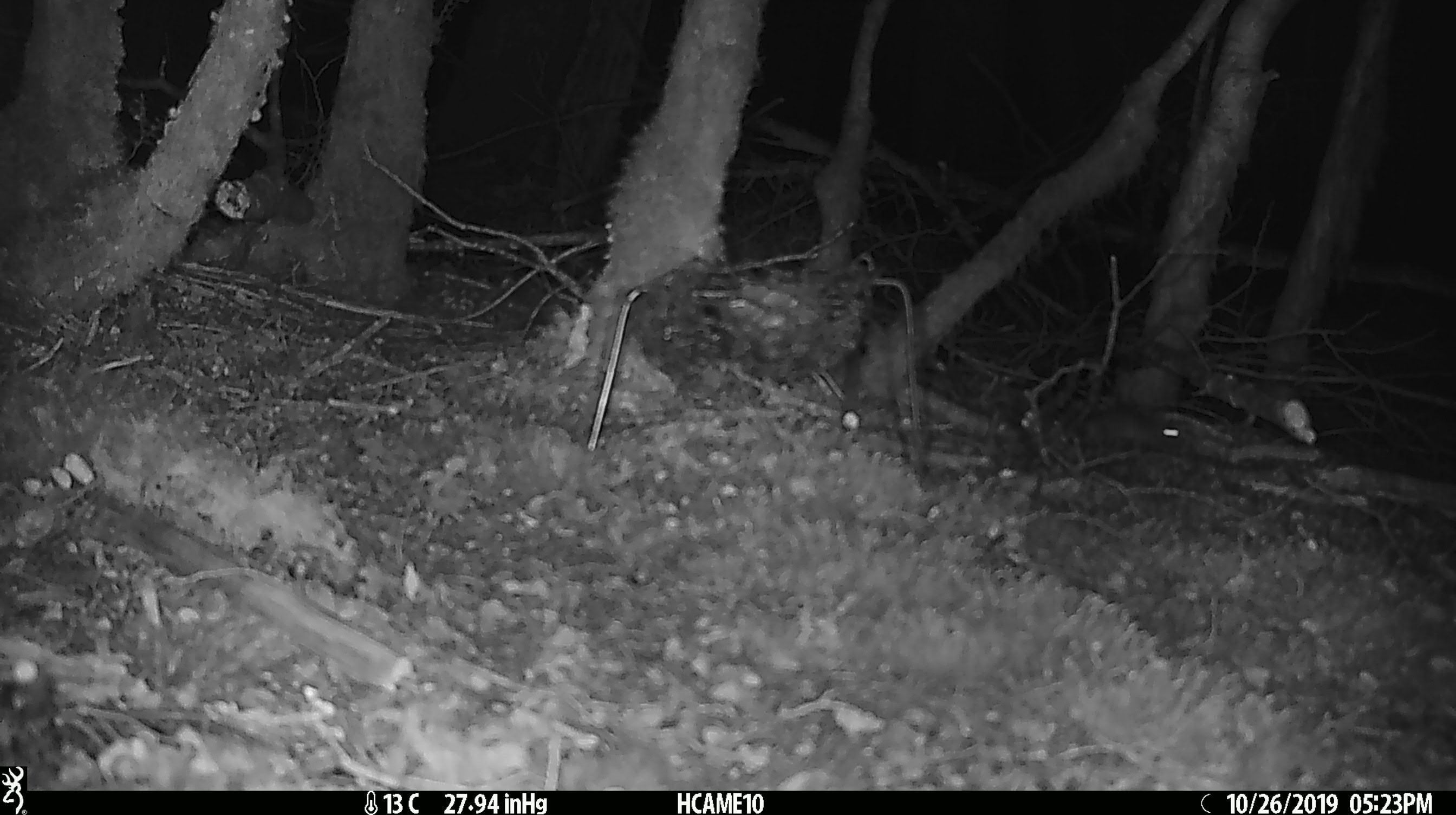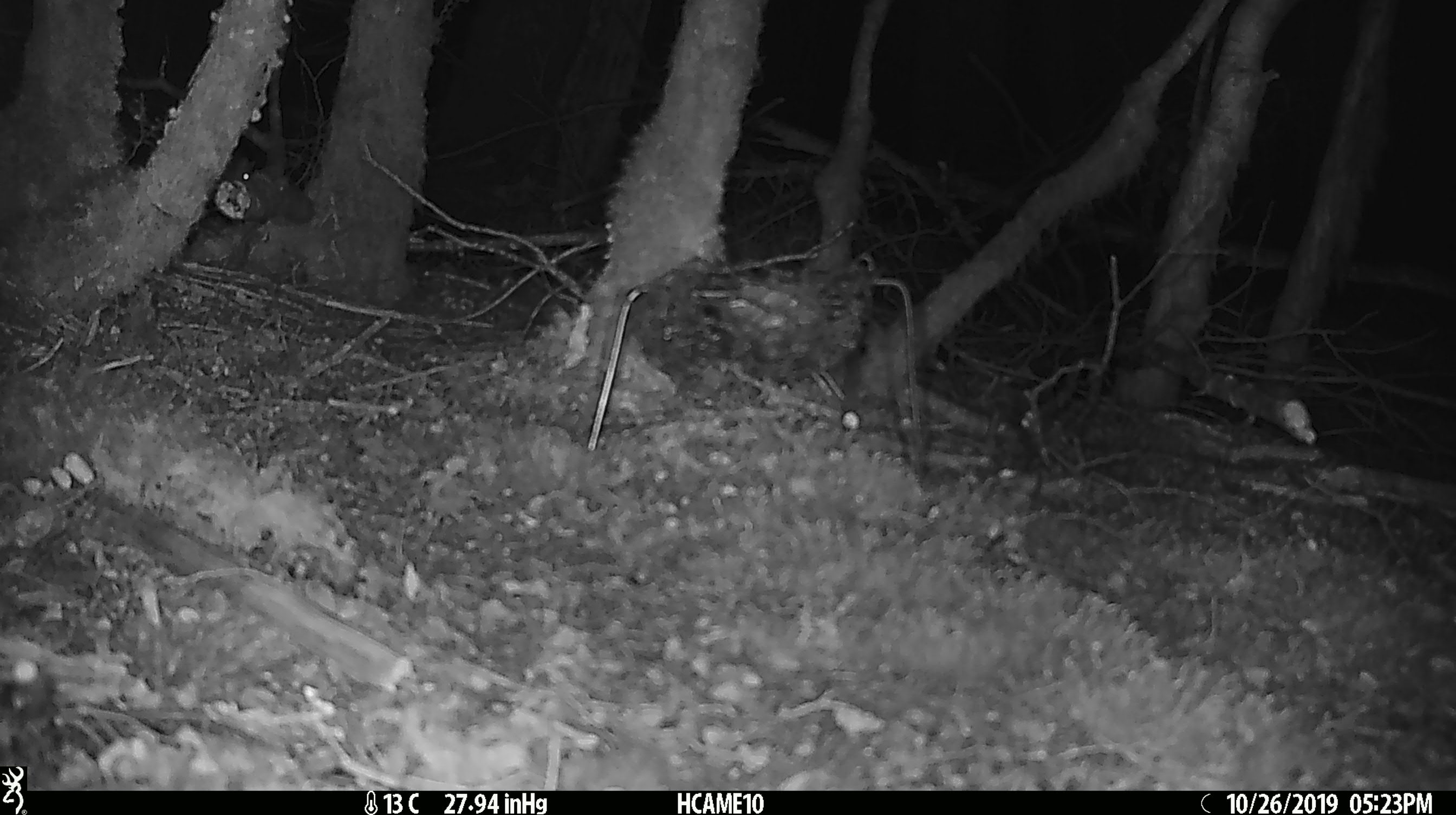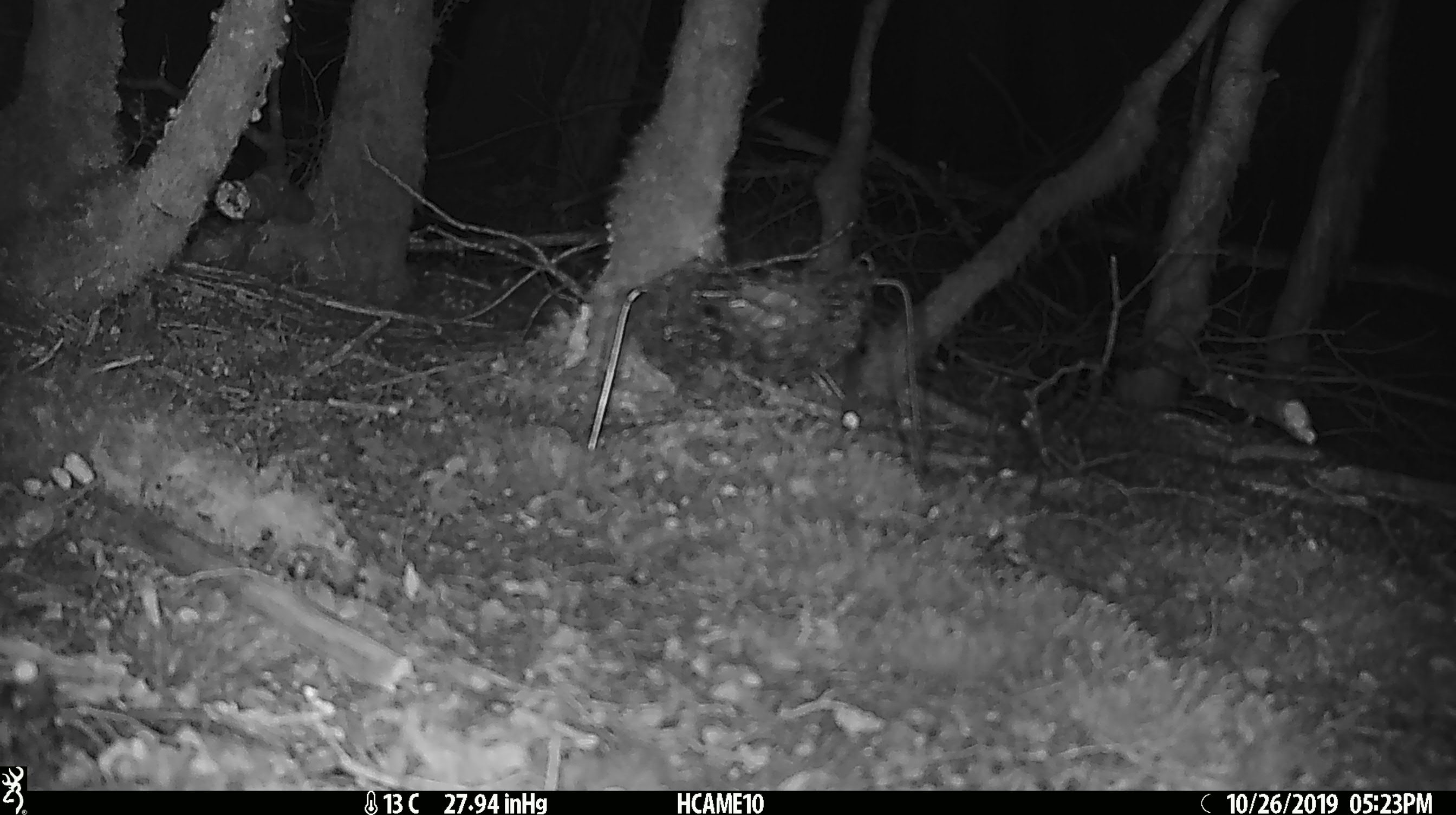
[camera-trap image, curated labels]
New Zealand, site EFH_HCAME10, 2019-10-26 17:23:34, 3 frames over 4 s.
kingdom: Animalia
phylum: Chordata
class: Mammalia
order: Rodentia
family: Muridae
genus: Mus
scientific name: Mus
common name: mouse